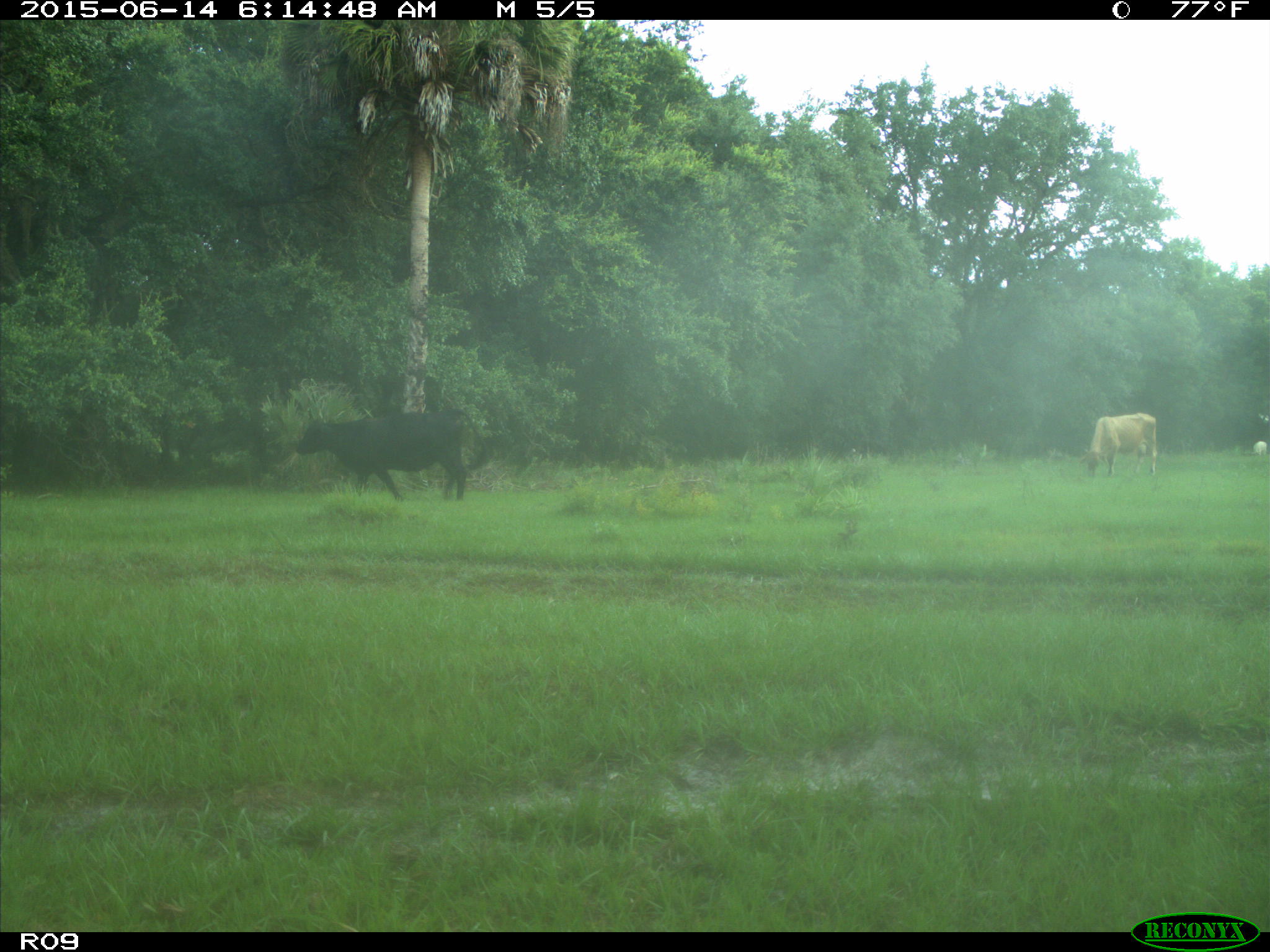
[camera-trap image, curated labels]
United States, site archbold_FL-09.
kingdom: Animalia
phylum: Chordata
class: Mammalia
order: Artiodactyla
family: Bovidae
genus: Bos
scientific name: Bos taurus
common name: domestic cow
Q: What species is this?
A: Bos taurus (domestic cow).